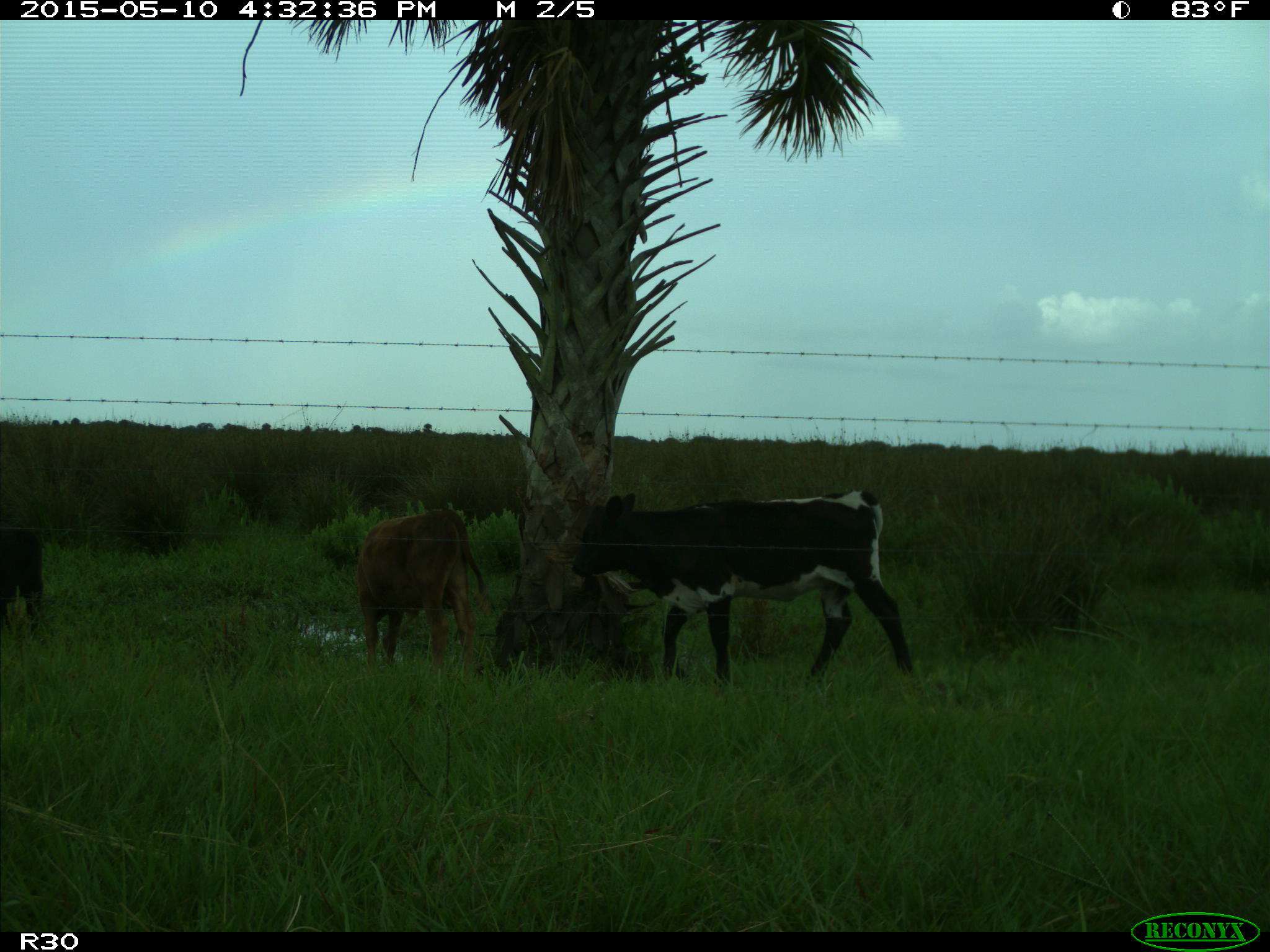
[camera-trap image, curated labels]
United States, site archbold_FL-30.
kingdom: Animalia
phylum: Chordata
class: Mammalia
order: Artiodactyla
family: Bovidae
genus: Bos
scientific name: Bos taurus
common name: domestic cow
Bos taurus (domestic cow).